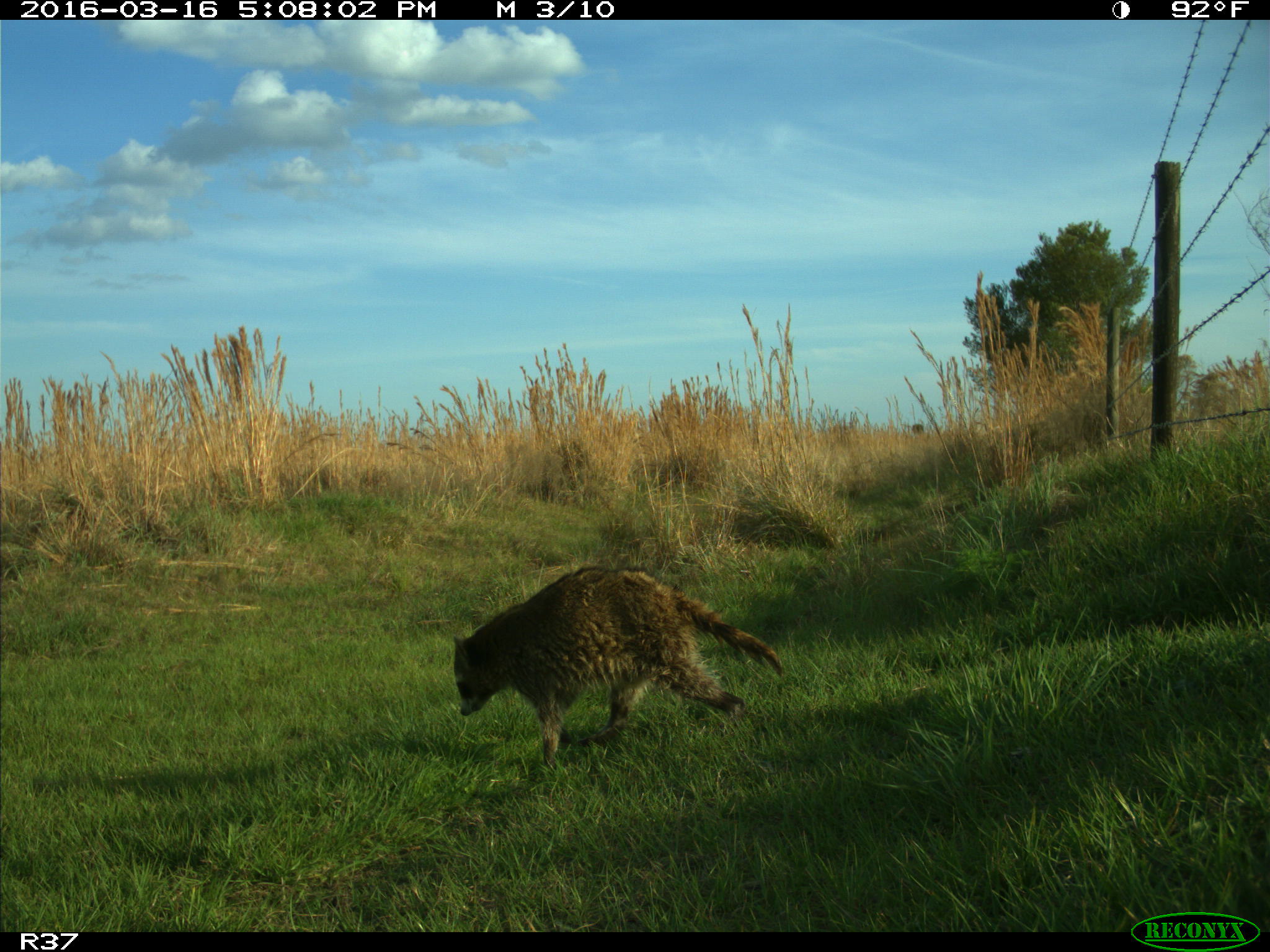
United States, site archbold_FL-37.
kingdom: Animalia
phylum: Chordata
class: Mammalia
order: Carnivora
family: Procyonidae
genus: Procyon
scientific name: Procyon lotor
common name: common raccoon